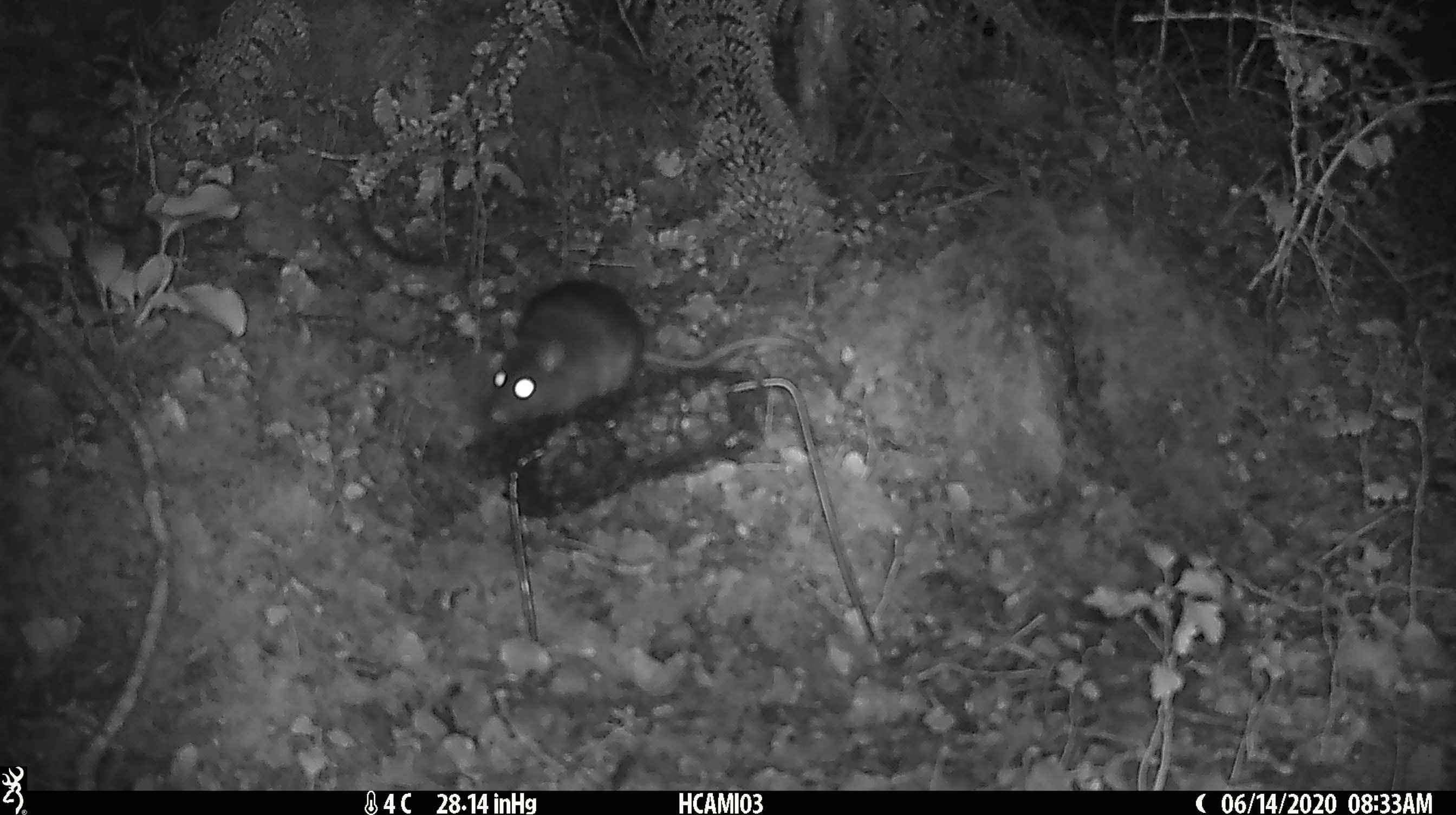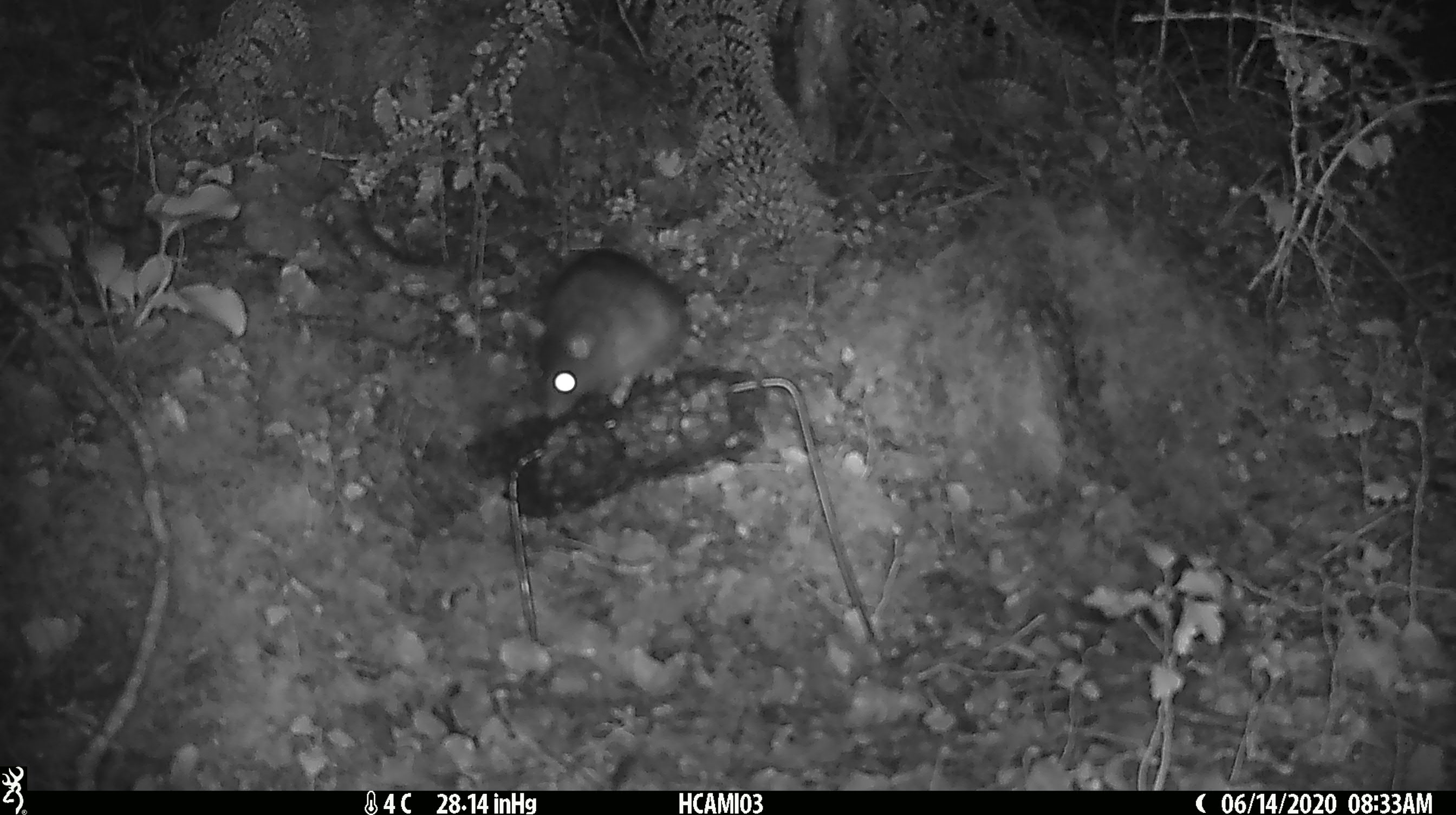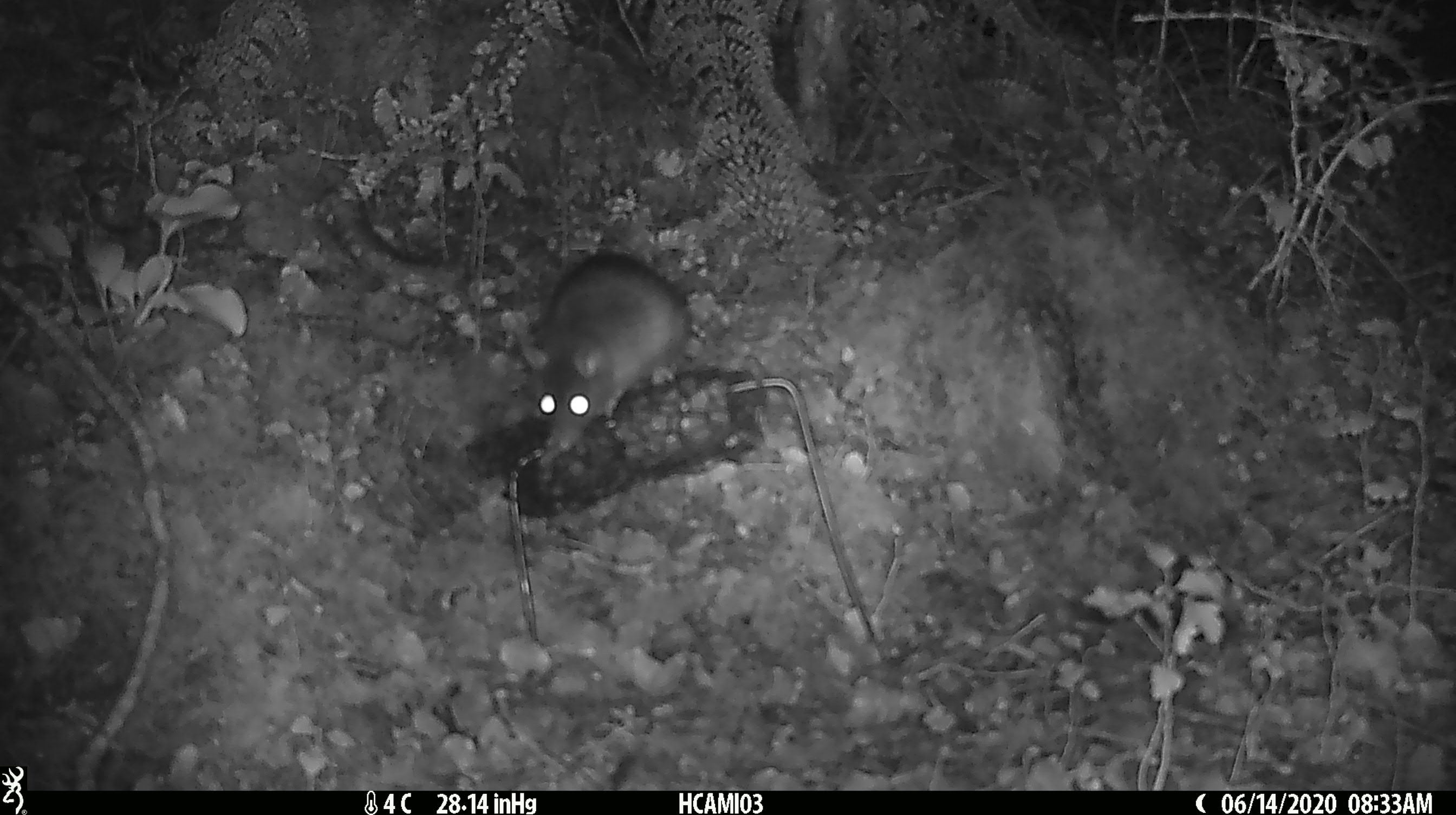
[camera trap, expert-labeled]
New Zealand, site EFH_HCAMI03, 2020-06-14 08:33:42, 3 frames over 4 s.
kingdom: Animalia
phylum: Chordata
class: Mammalia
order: Rodentia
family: Muridae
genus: Rattus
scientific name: Rattus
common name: rat